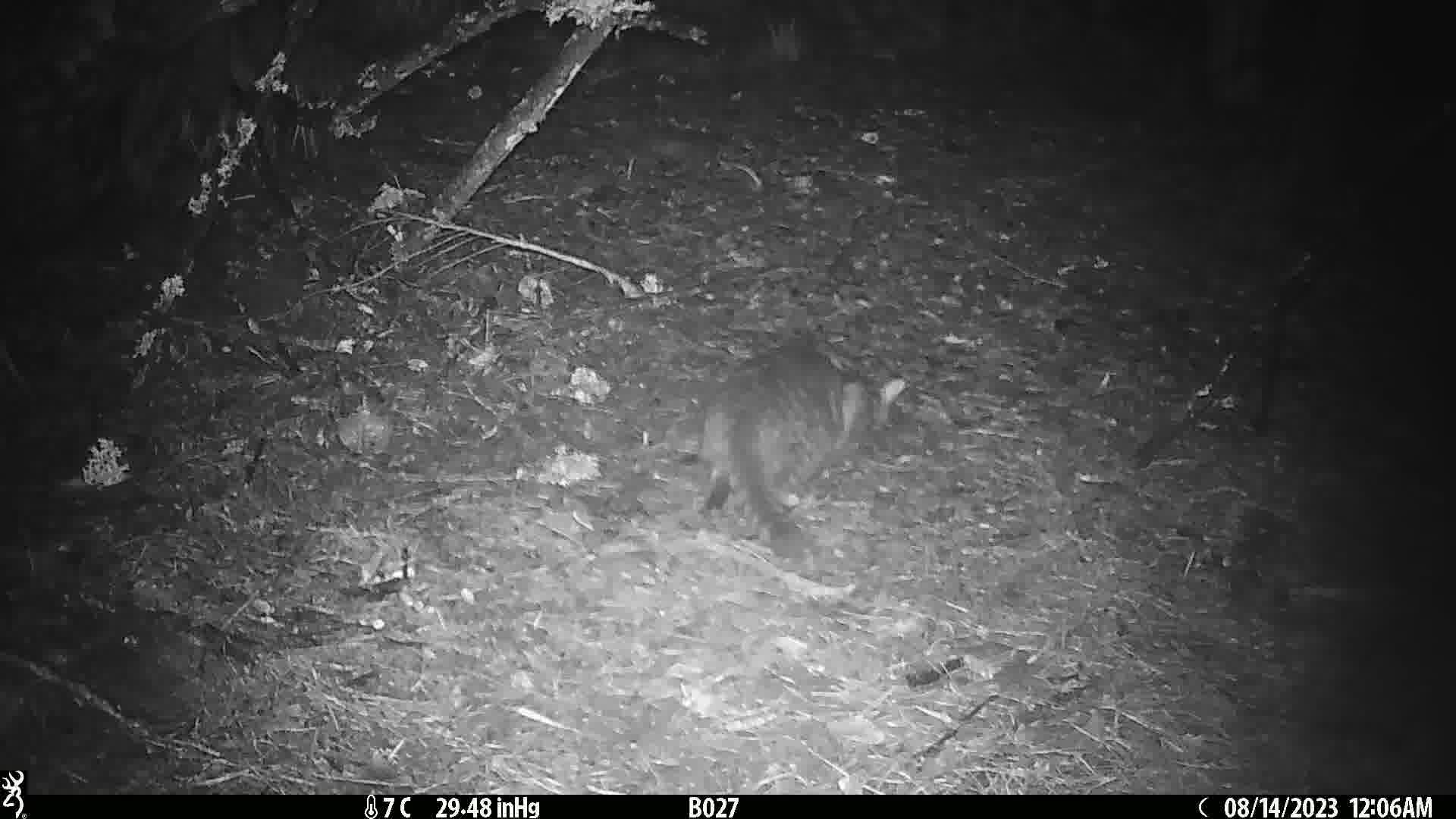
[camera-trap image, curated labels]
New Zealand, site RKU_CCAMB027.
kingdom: Animalia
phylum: Chordata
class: Mammalia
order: Carnivora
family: Felidae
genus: Felis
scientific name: Felis catus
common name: domestic cat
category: cat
Cat (domestic cat) (Felis catus).